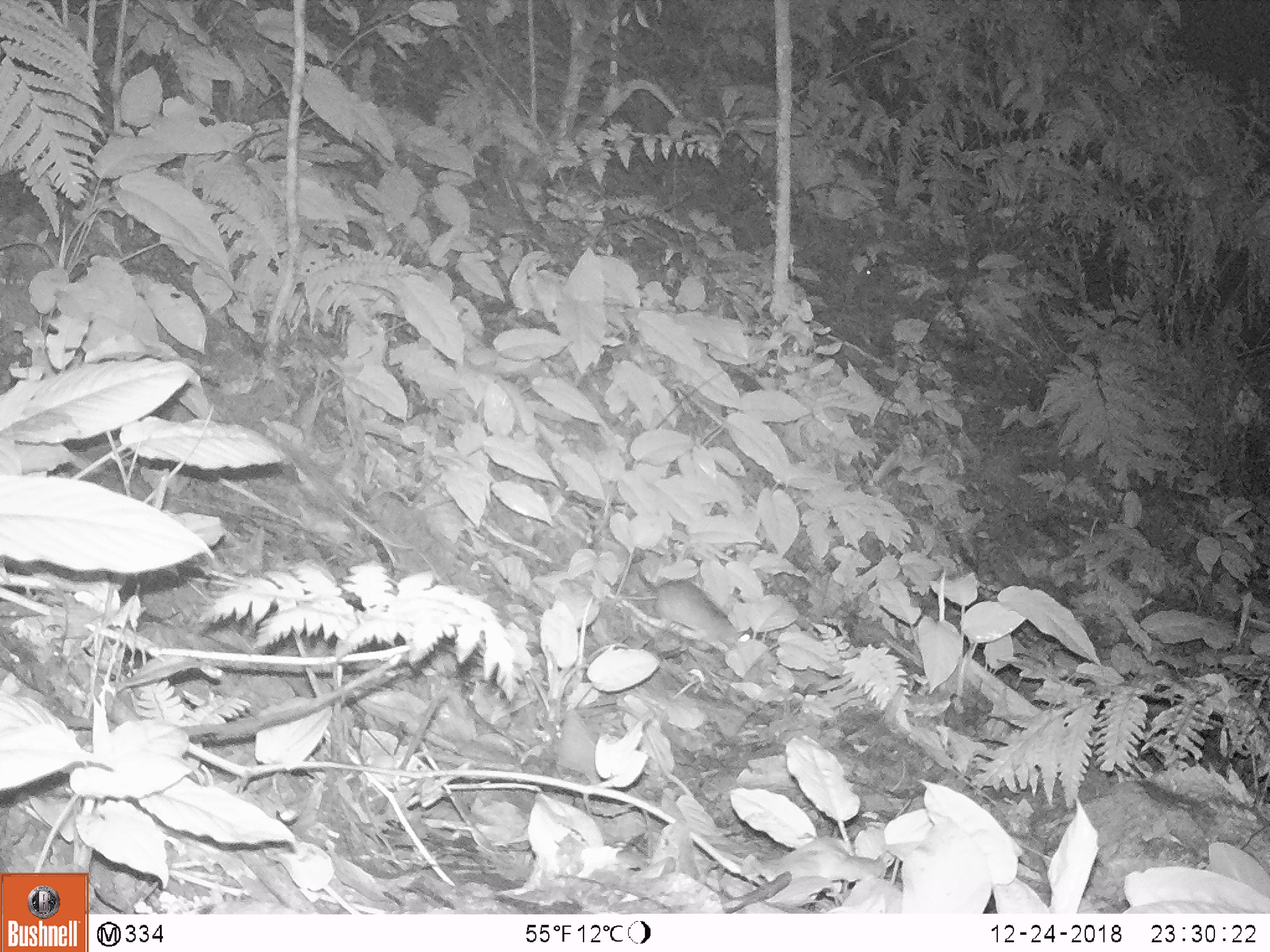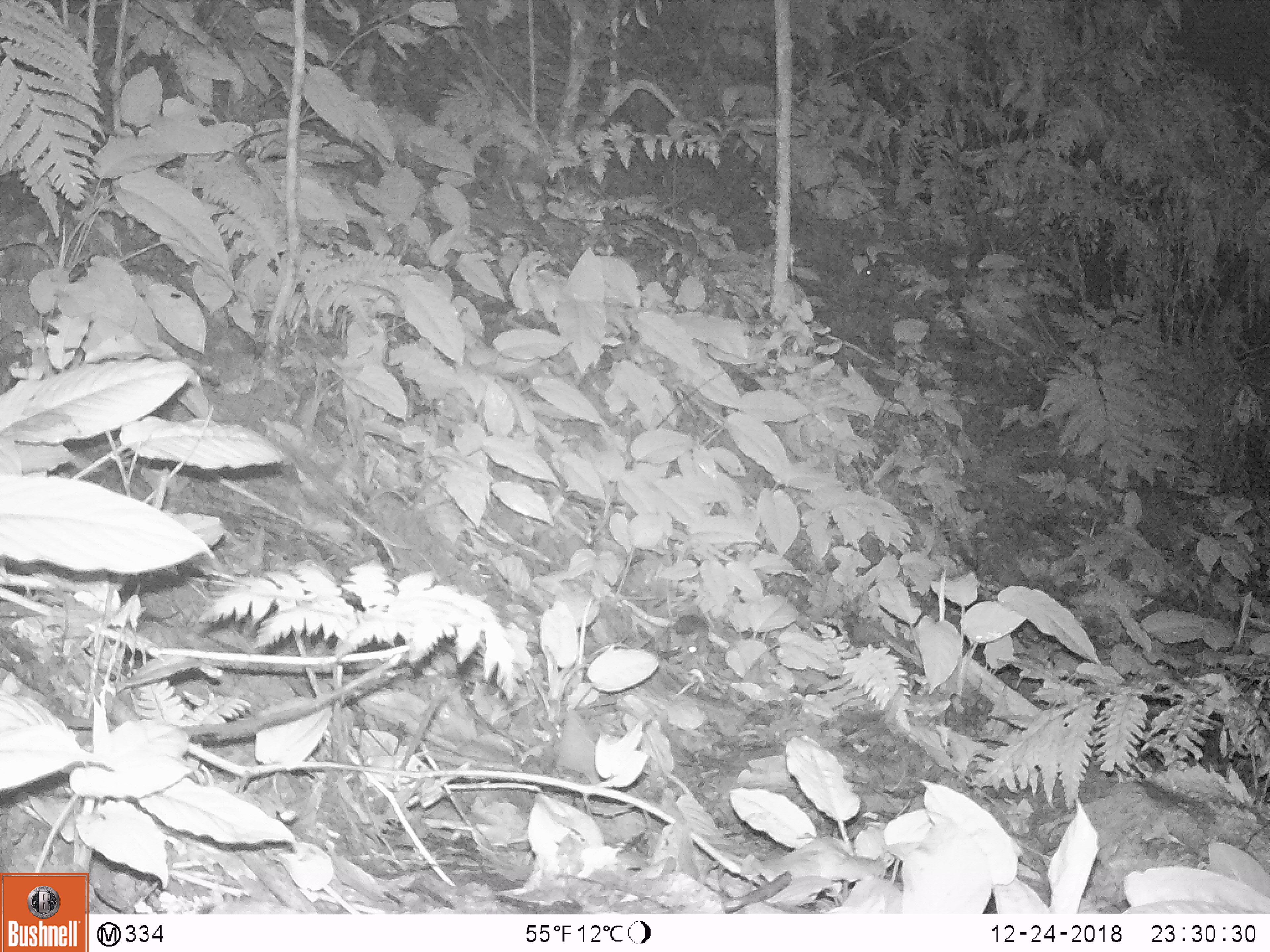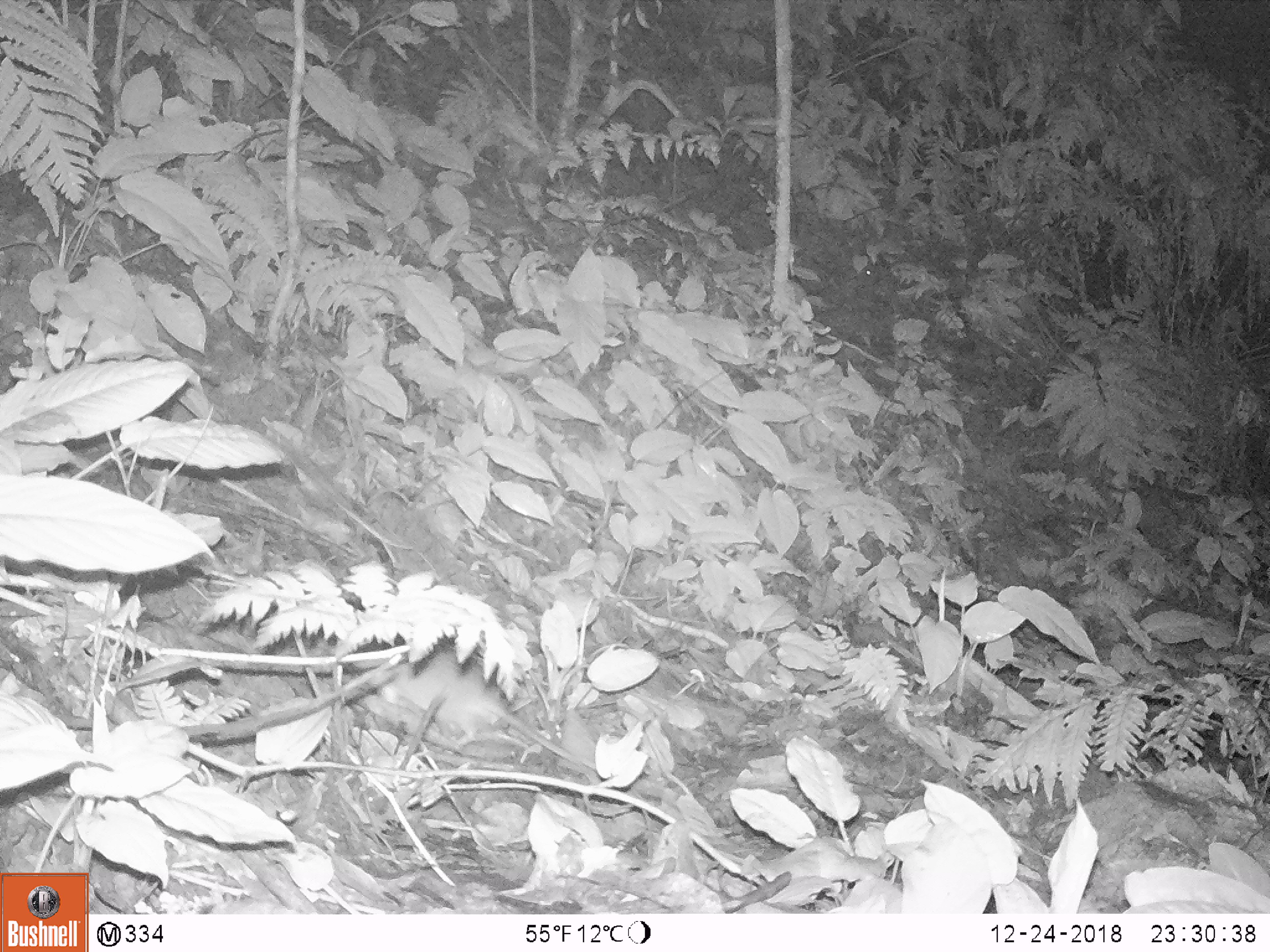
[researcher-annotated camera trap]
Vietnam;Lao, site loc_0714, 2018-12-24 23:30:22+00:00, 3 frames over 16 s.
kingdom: Animalia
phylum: Chordata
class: Mammalia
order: Rodentia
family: Muridae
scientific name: Muridae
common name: old-world mice and rats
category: unidentified murid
Unidentified murid (old-world mice and rats) (Muridae). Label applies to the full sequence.